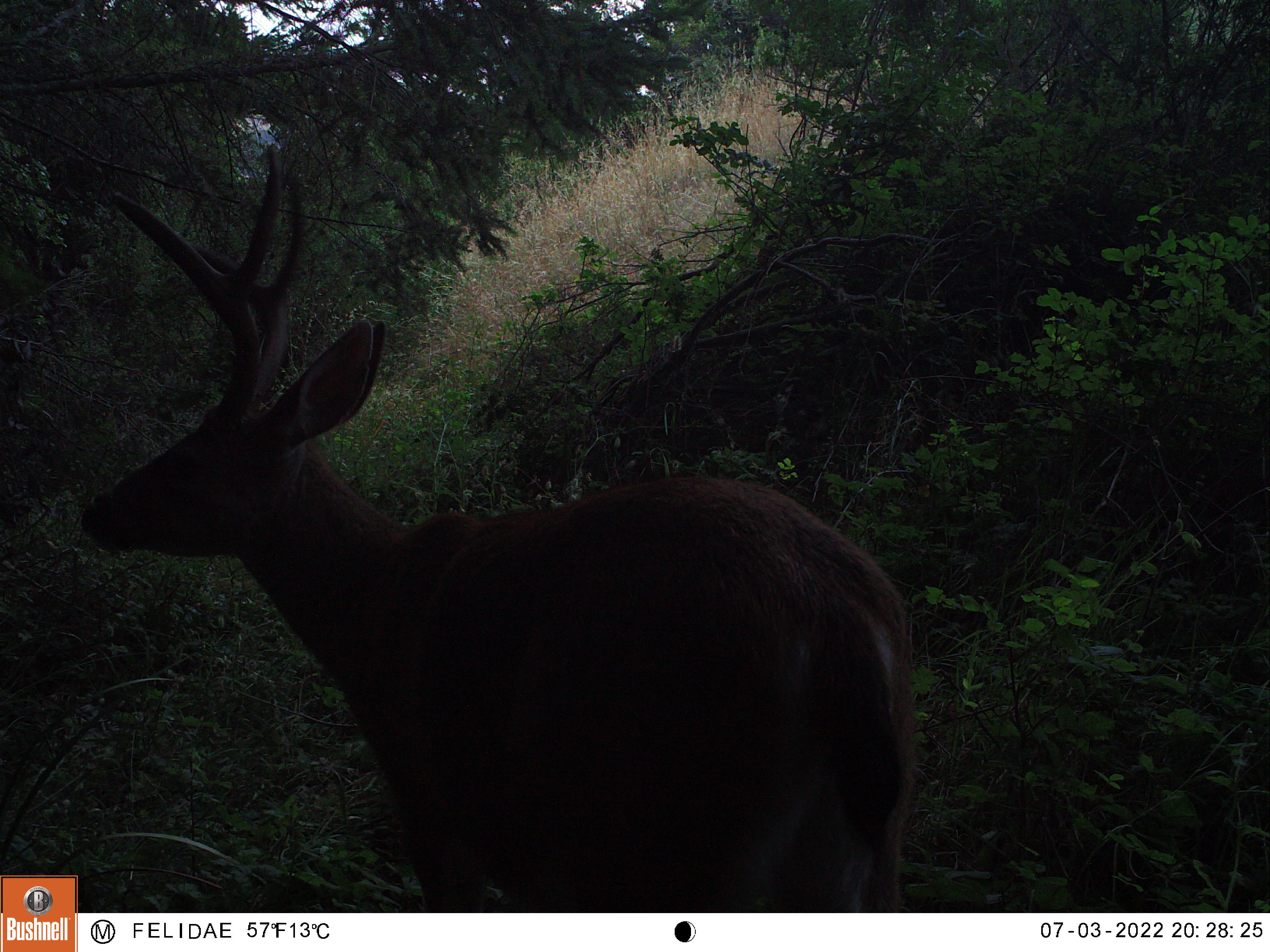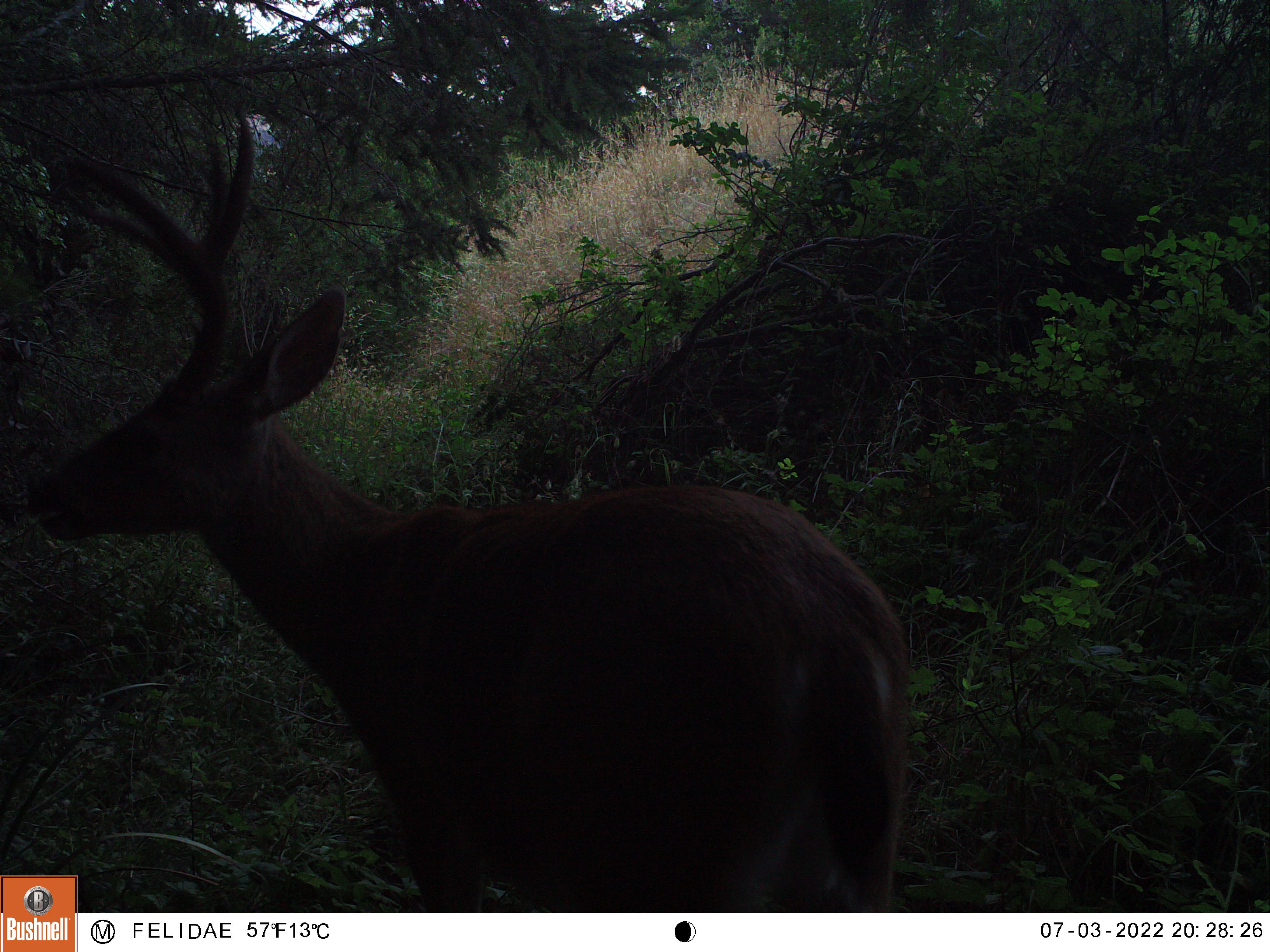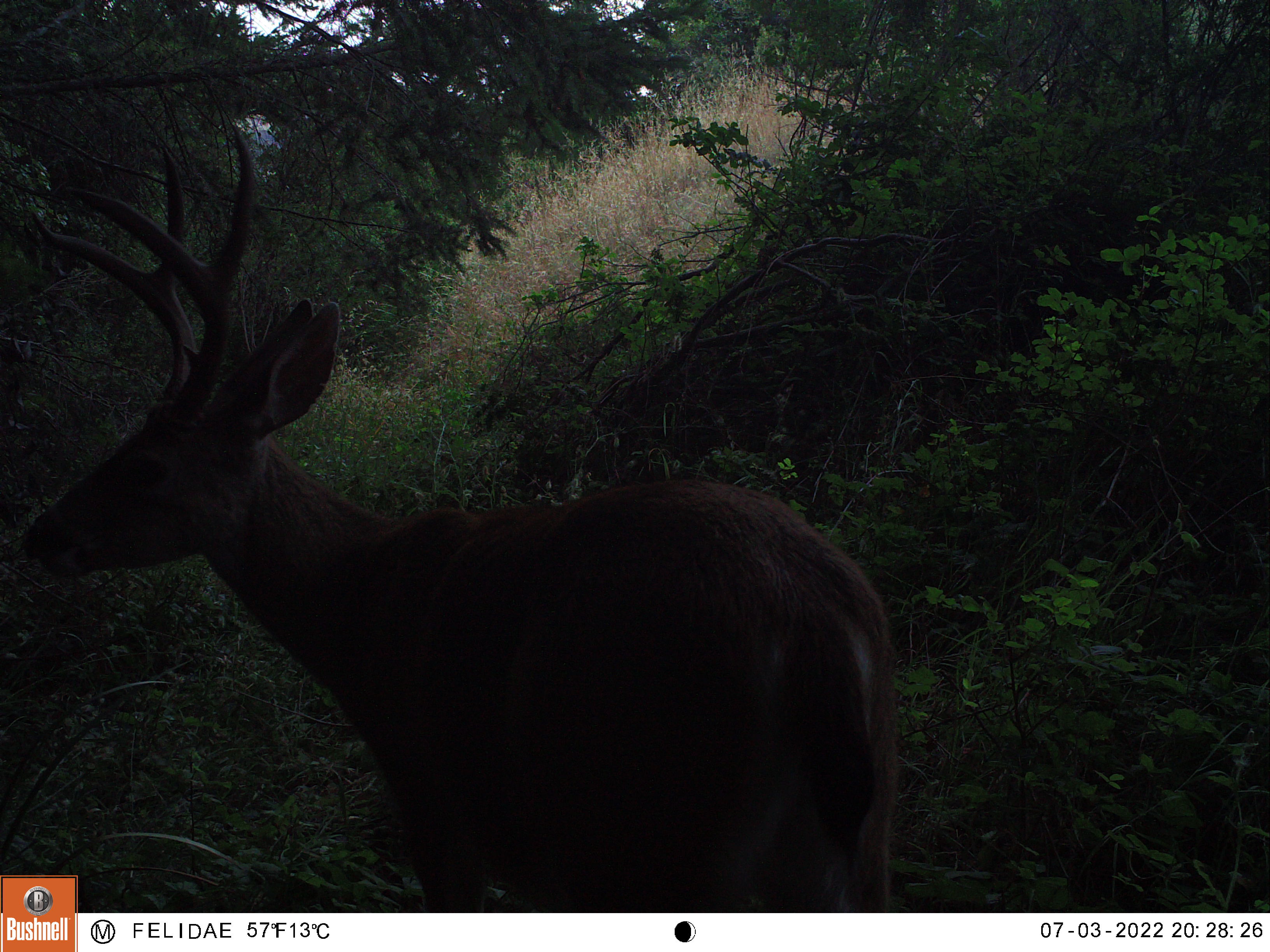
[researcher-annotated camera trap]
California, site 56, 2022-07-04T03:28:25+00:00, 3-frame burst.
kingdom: Animalia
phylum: Chordata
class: Mammalia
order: Artiodactyla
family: Cervidae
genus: Odocoileus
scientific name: Odocoileus hemionus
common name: mule deer